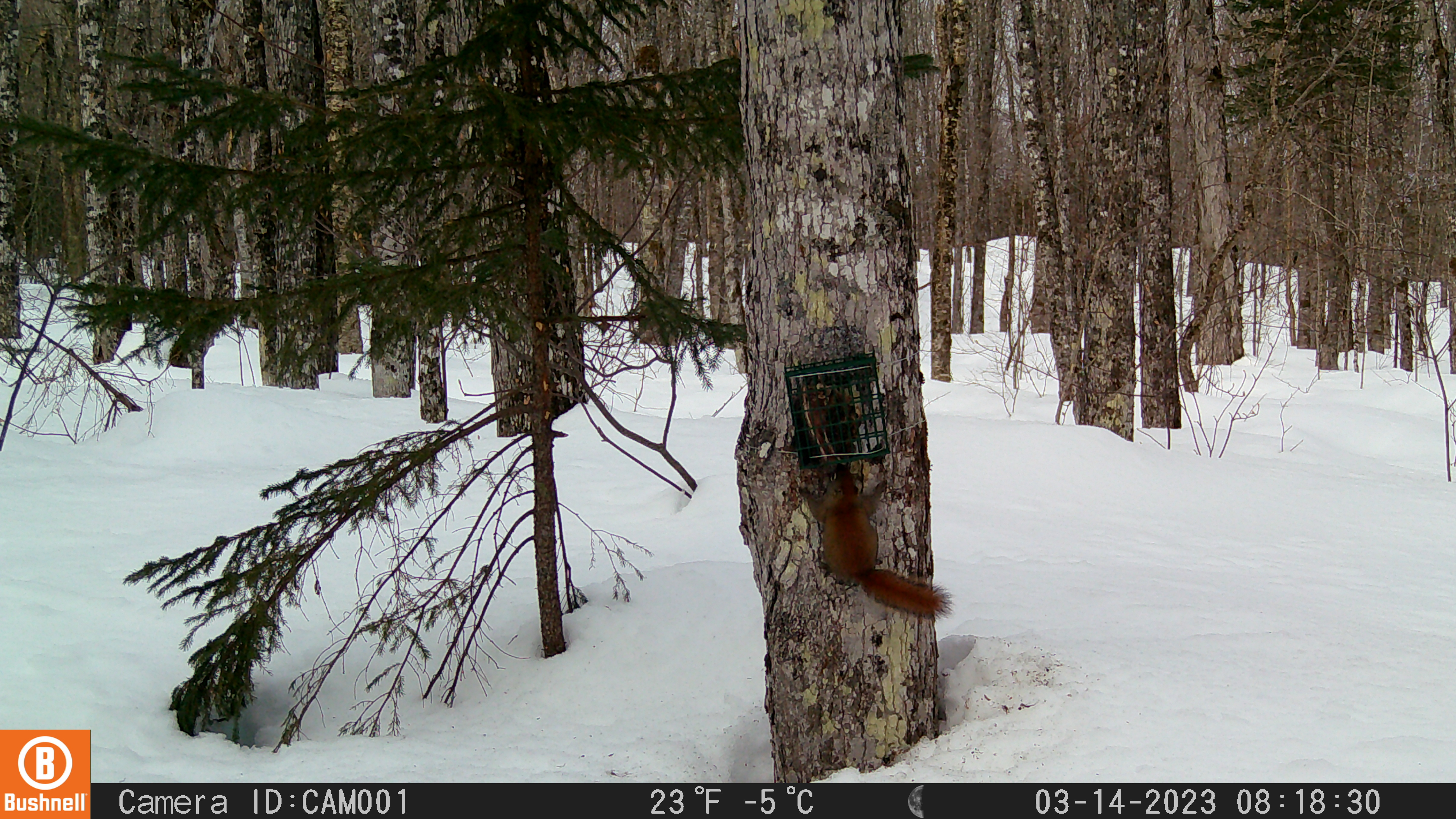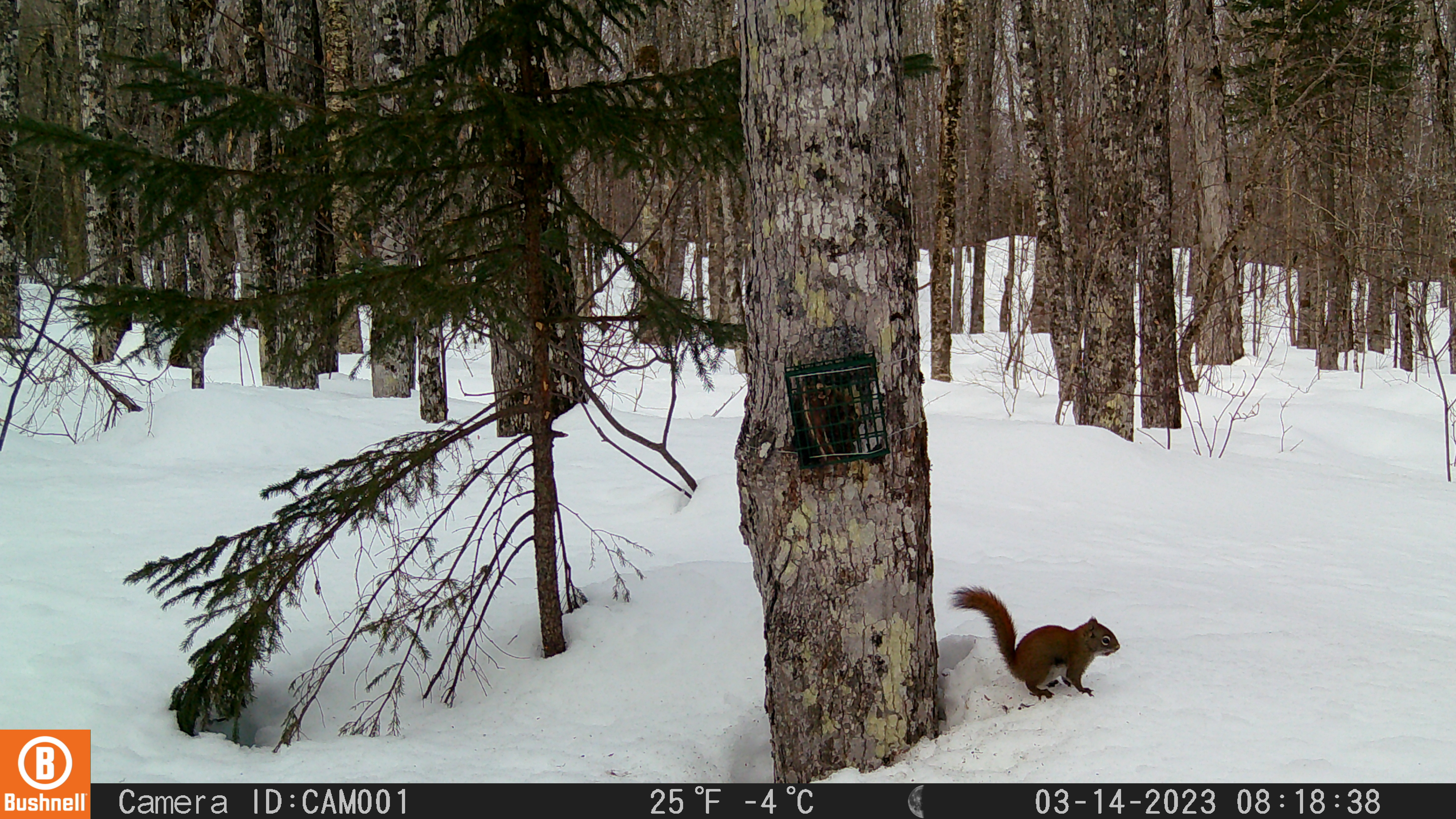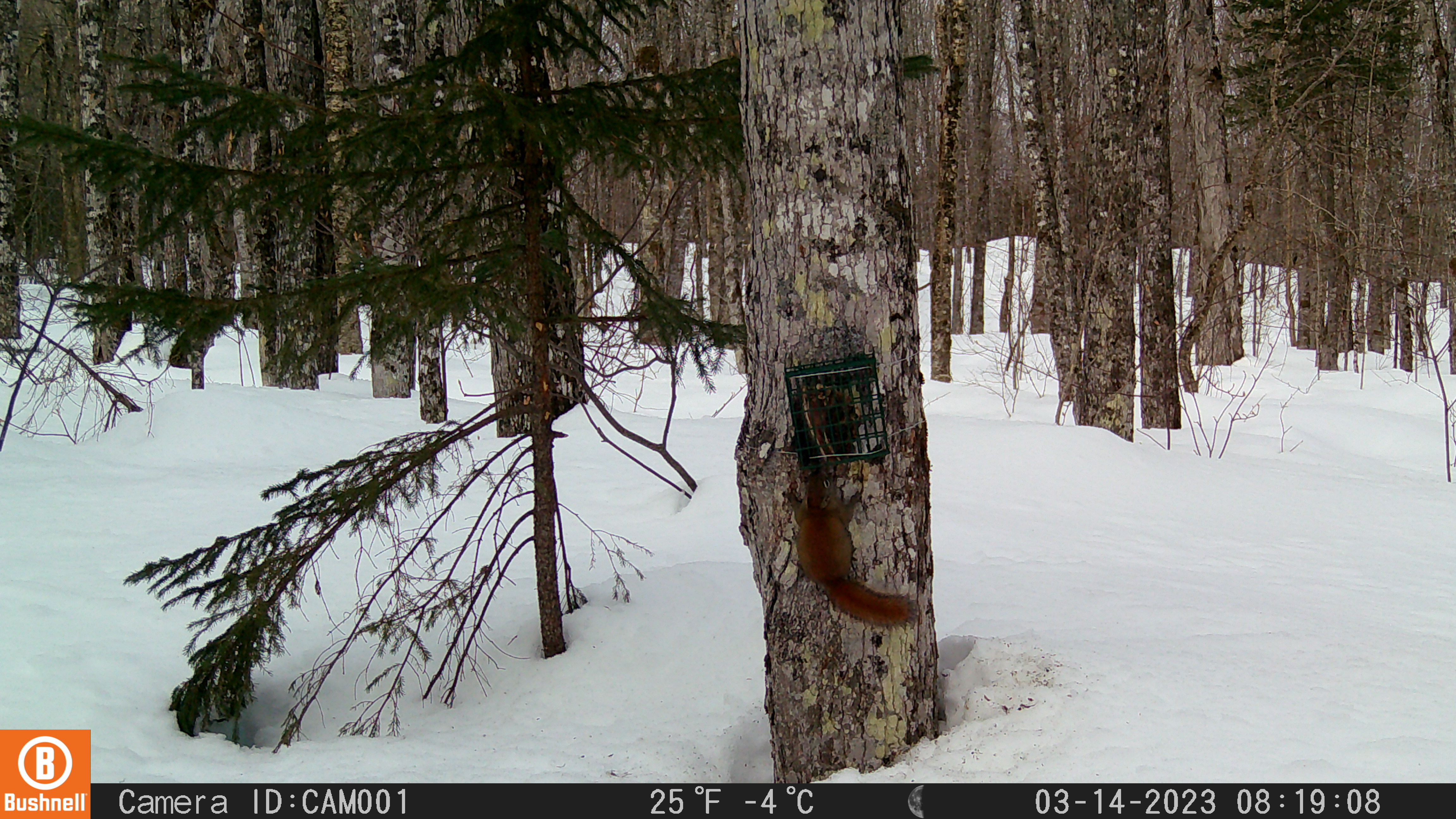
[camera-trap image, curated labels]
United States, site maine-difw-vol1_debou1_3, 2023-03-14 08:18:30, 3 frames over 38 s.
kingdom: Animalia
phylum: Chordata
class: Mammalia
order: Rodentia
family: Sciuridae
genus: Tamiasciurus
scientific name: Tamiasciurus hudsonicus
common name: red squirrel